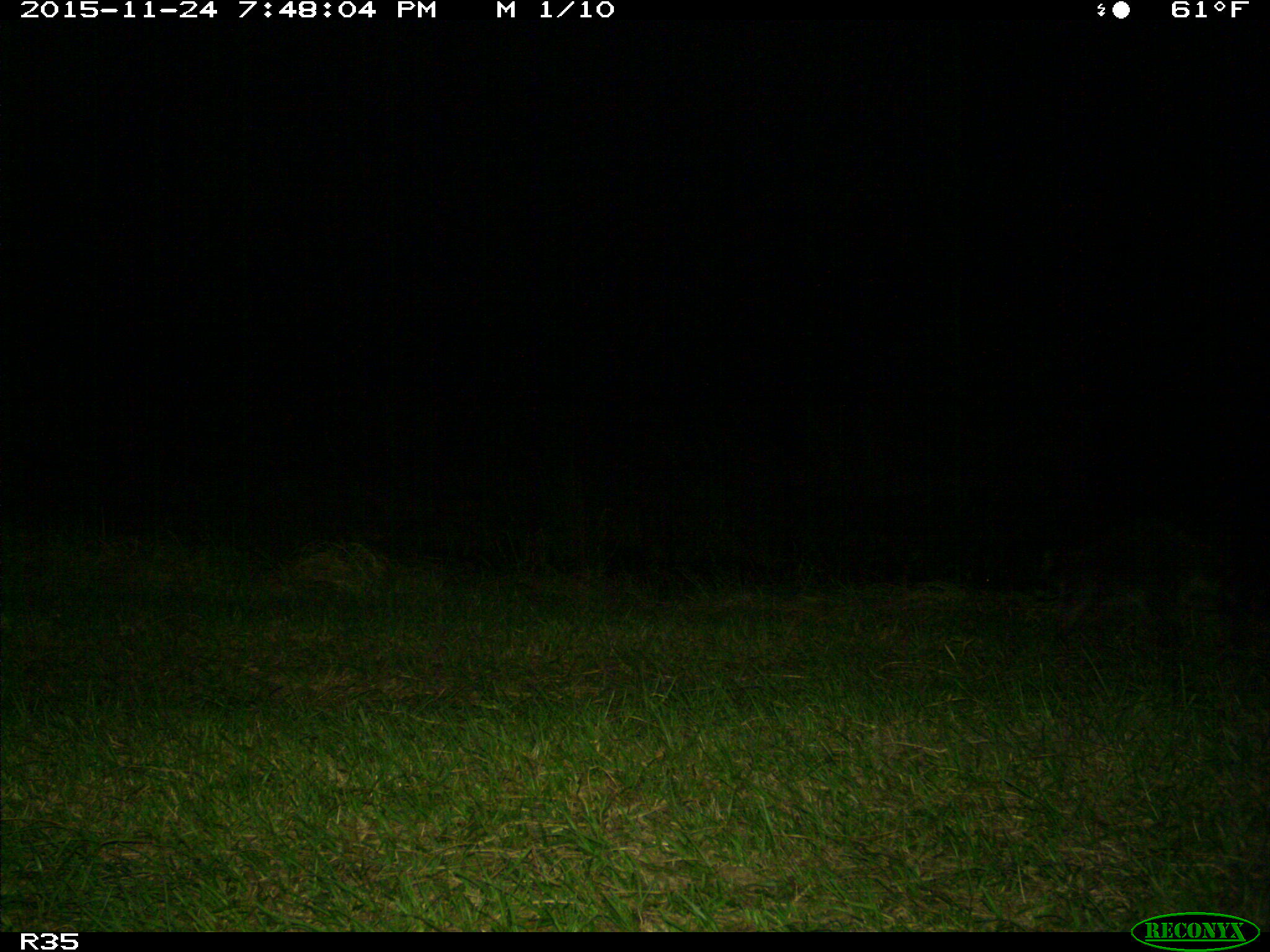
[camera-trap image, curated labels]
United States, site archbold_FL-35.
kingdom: Animalia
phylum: Chordata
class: Mammalia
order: Carnivora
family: Procyonidae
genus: Procyon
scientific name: Procyon lotor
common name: common raccoon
Procyon lotor (common raccoon).